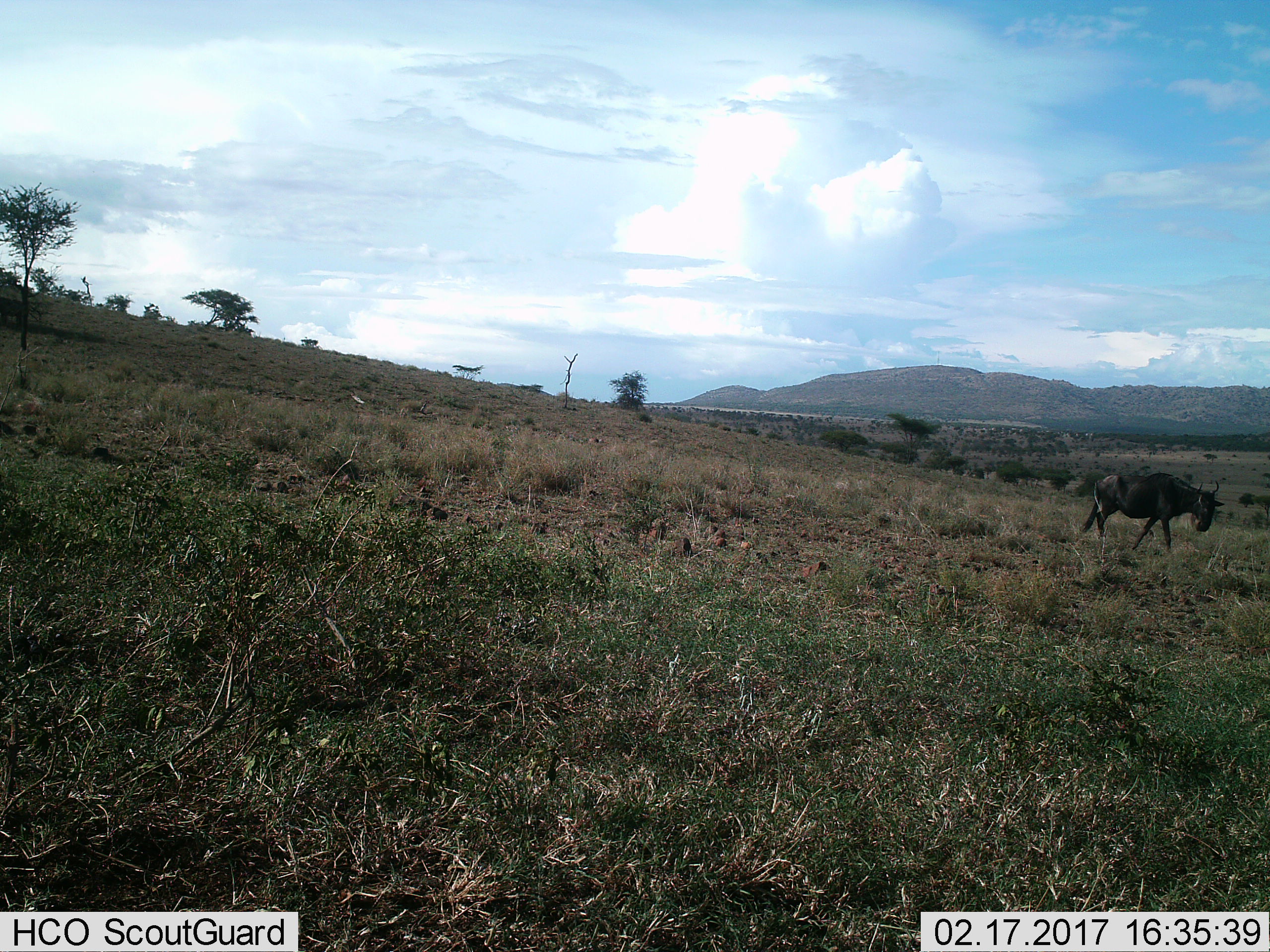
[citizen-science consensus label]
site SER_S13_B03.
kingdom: Animalia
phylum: Chordata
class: Mammalia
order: Artiodactyla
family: Bovidae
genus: Connochaetes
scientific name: Connochaetes taurinus taurinus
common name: blue wildebeest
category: wildebeestblue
Wildebeestblue (blue wildebeest) (Connochaetes taurinus taurinus), count 1. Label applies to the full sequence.